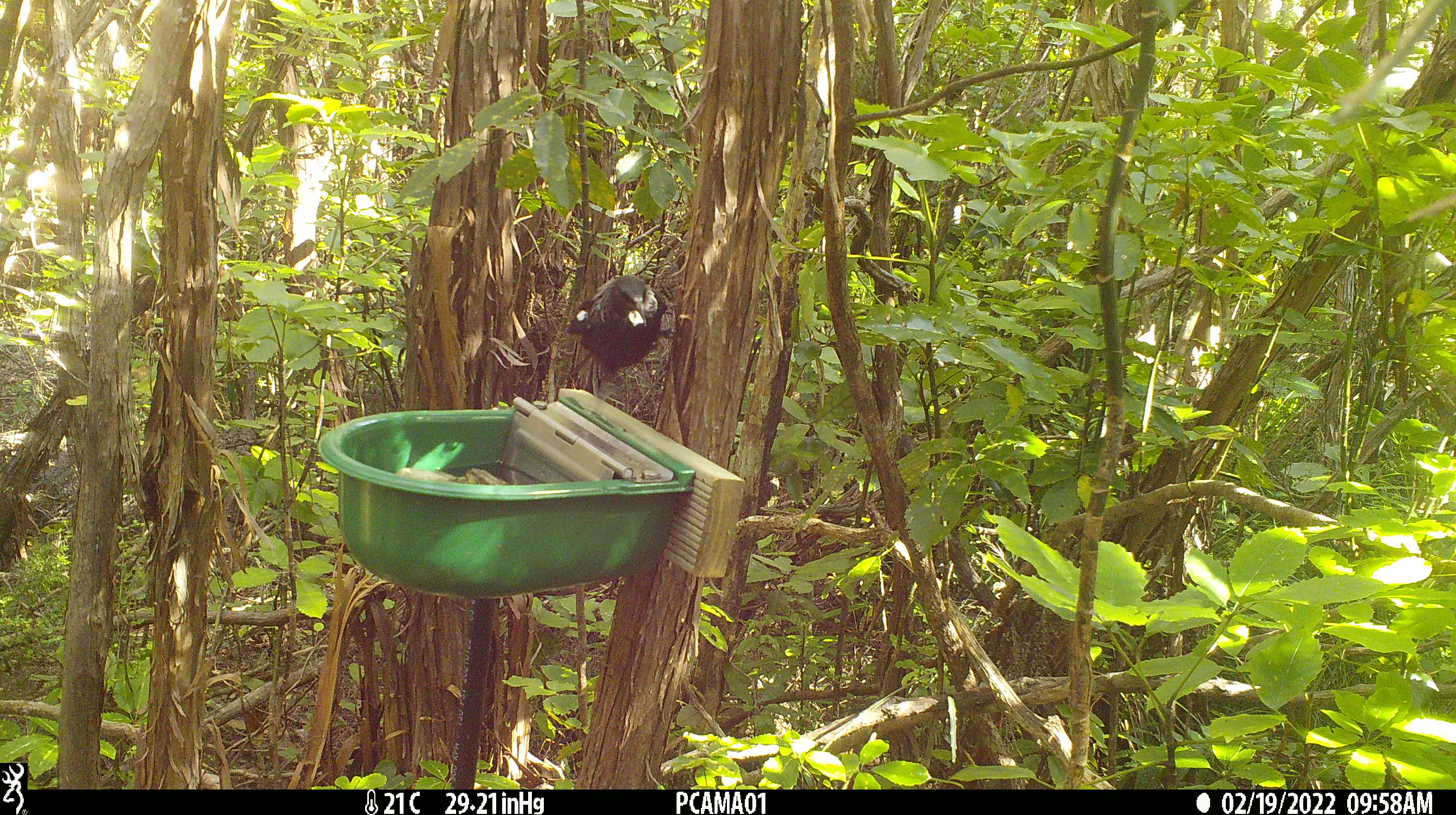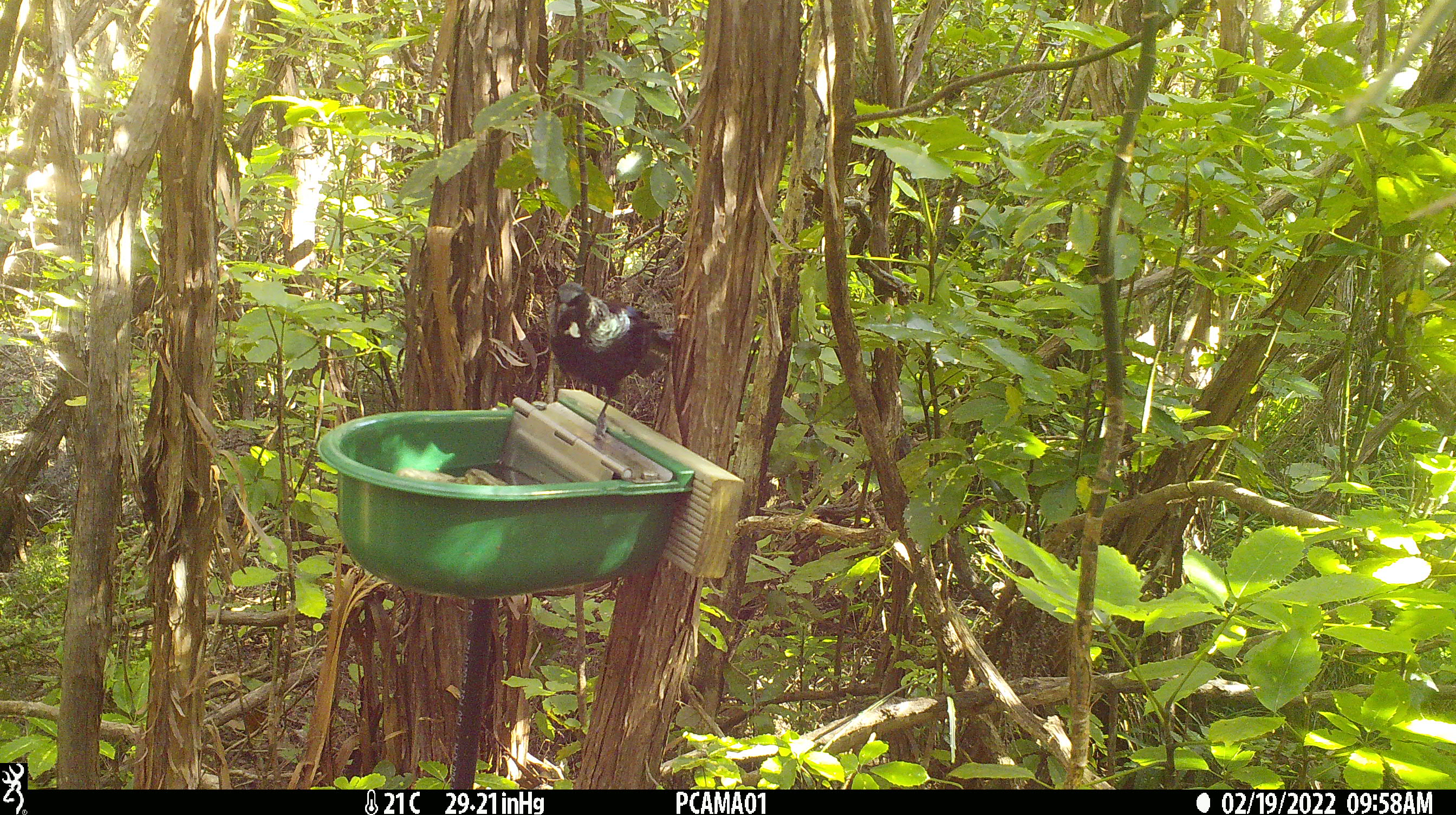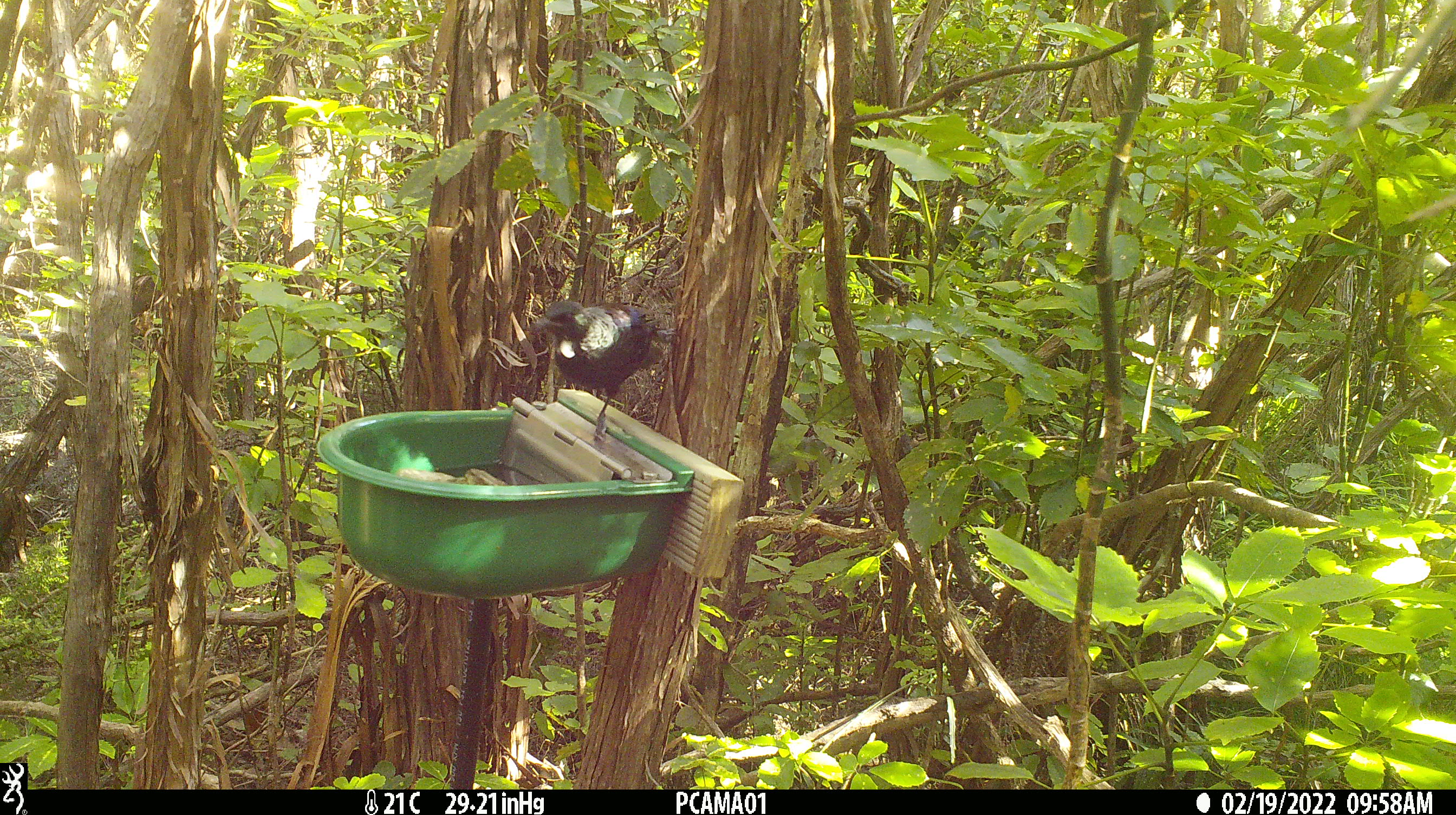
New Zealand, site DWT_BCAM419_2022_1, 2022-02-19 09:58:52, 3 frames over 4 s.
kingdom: Animalia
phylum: Chordata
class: Aves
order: Passeriformes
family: Meliphagidae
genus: Prosthemadera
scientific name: Prosthemadera novaeseelandiae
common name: tui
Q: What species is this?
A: Tui (Prosthemadera novaeseelandiae).